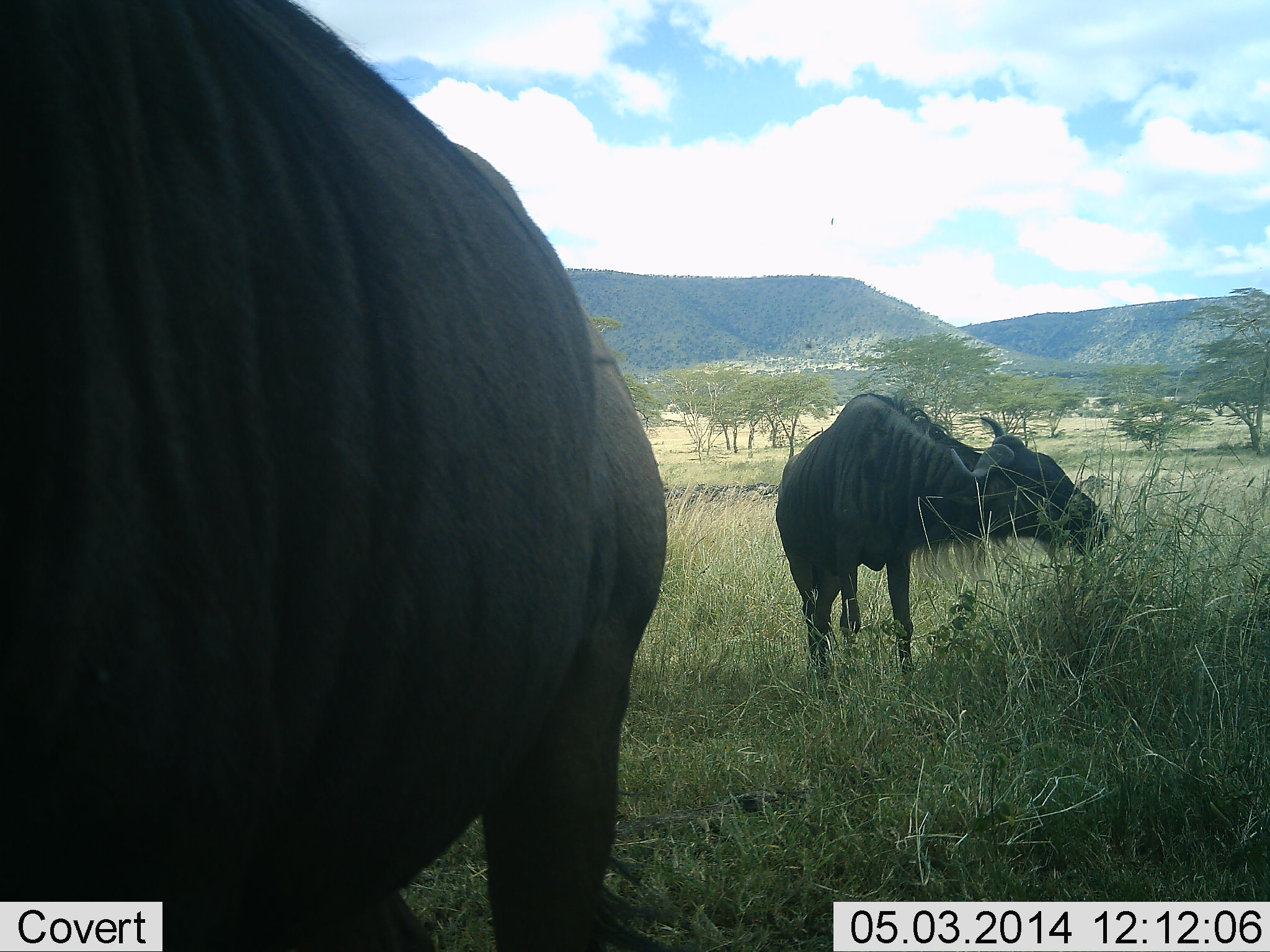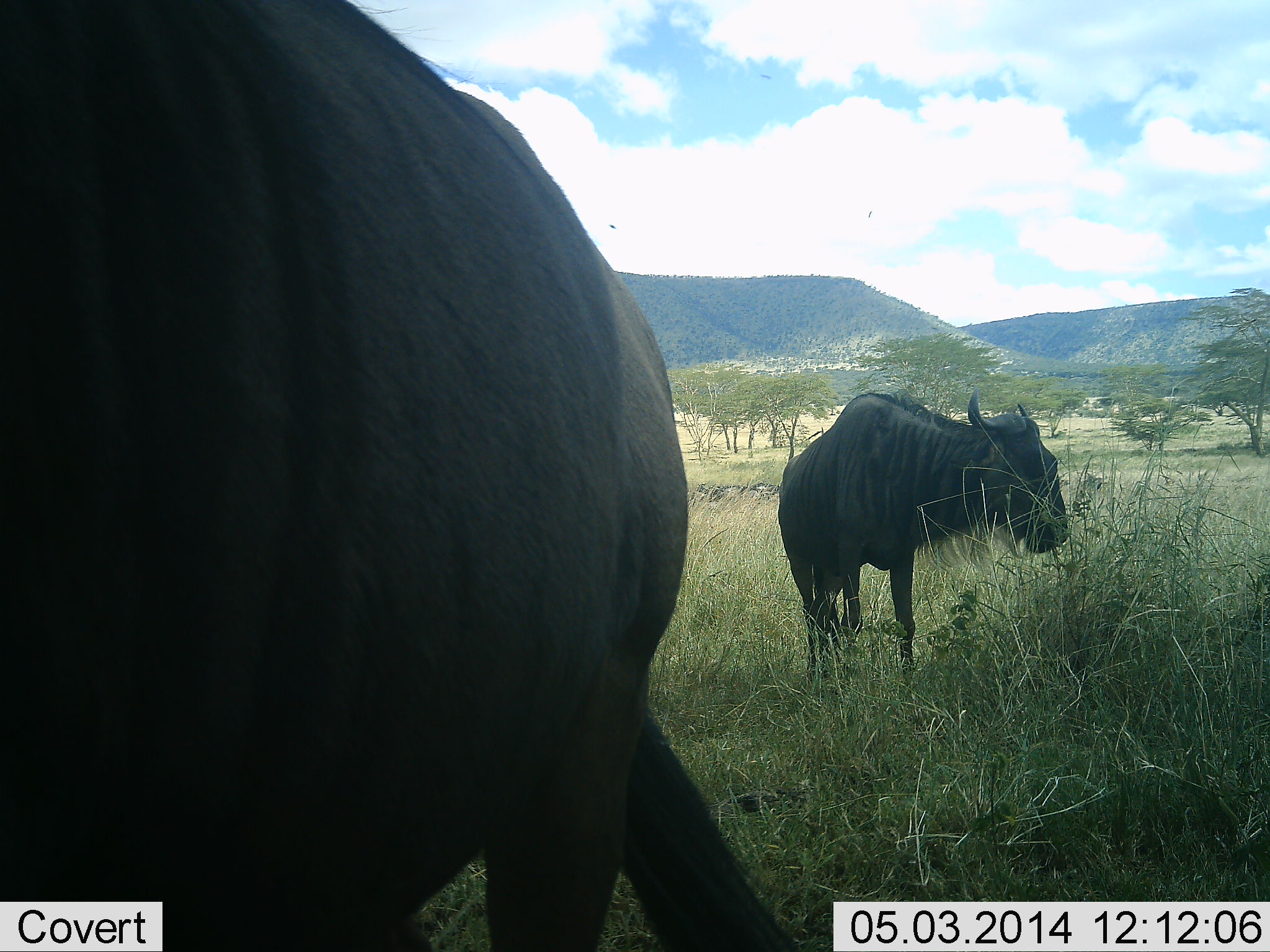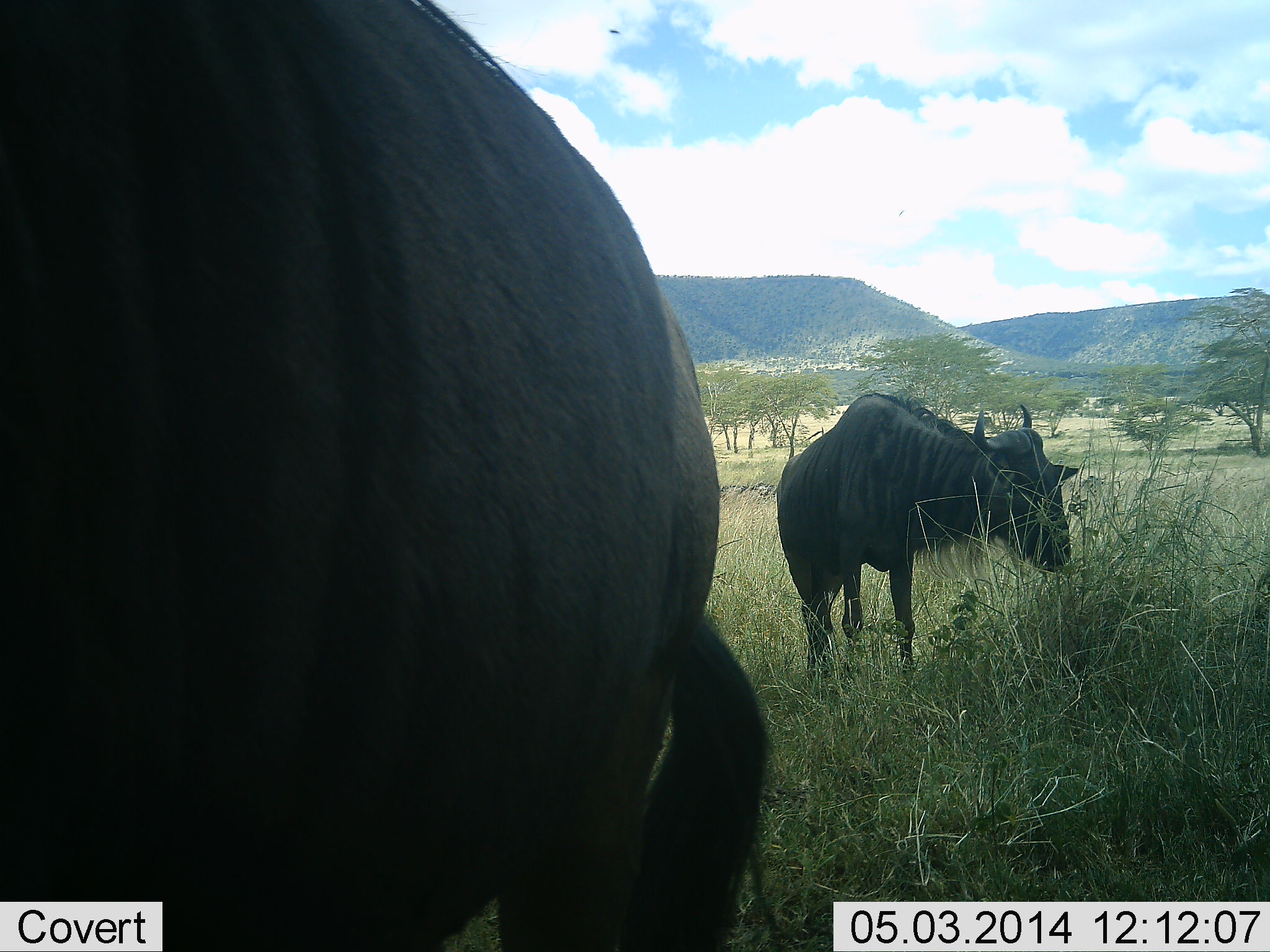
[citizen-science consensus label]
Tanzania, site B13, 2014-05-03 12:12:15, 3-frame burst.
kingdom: Animalia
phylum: Chordata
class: Mammalia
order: Artiodactyla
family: Bovidae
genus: Connochaetes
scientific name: Connochaetes taurinus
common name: blue wildebeest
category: wildebeest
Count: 2.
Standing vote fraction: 50%.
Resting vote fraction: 0%.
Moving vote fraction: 0%.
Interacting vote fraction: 0%.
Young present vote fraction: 0%.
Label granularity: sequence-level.